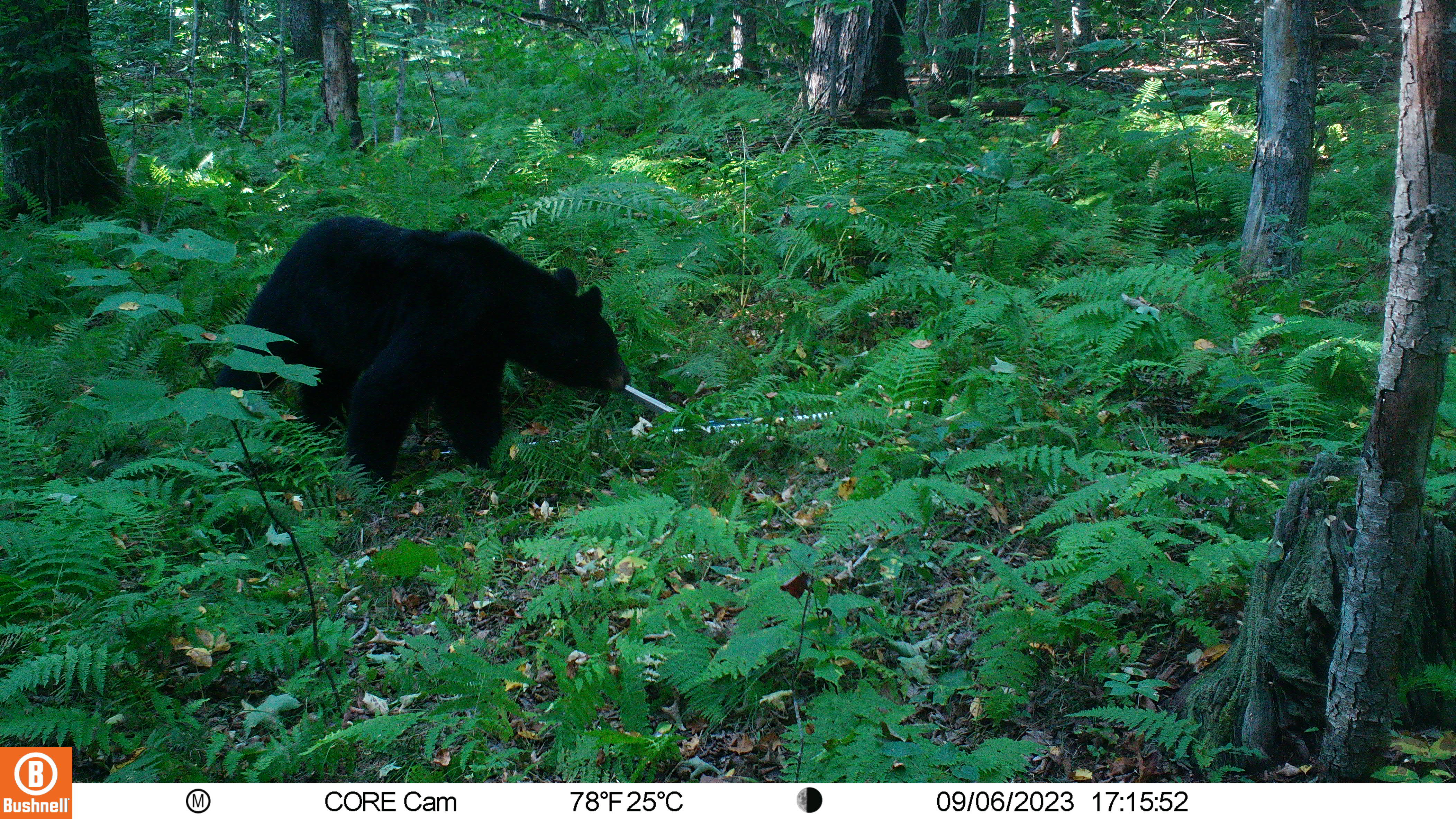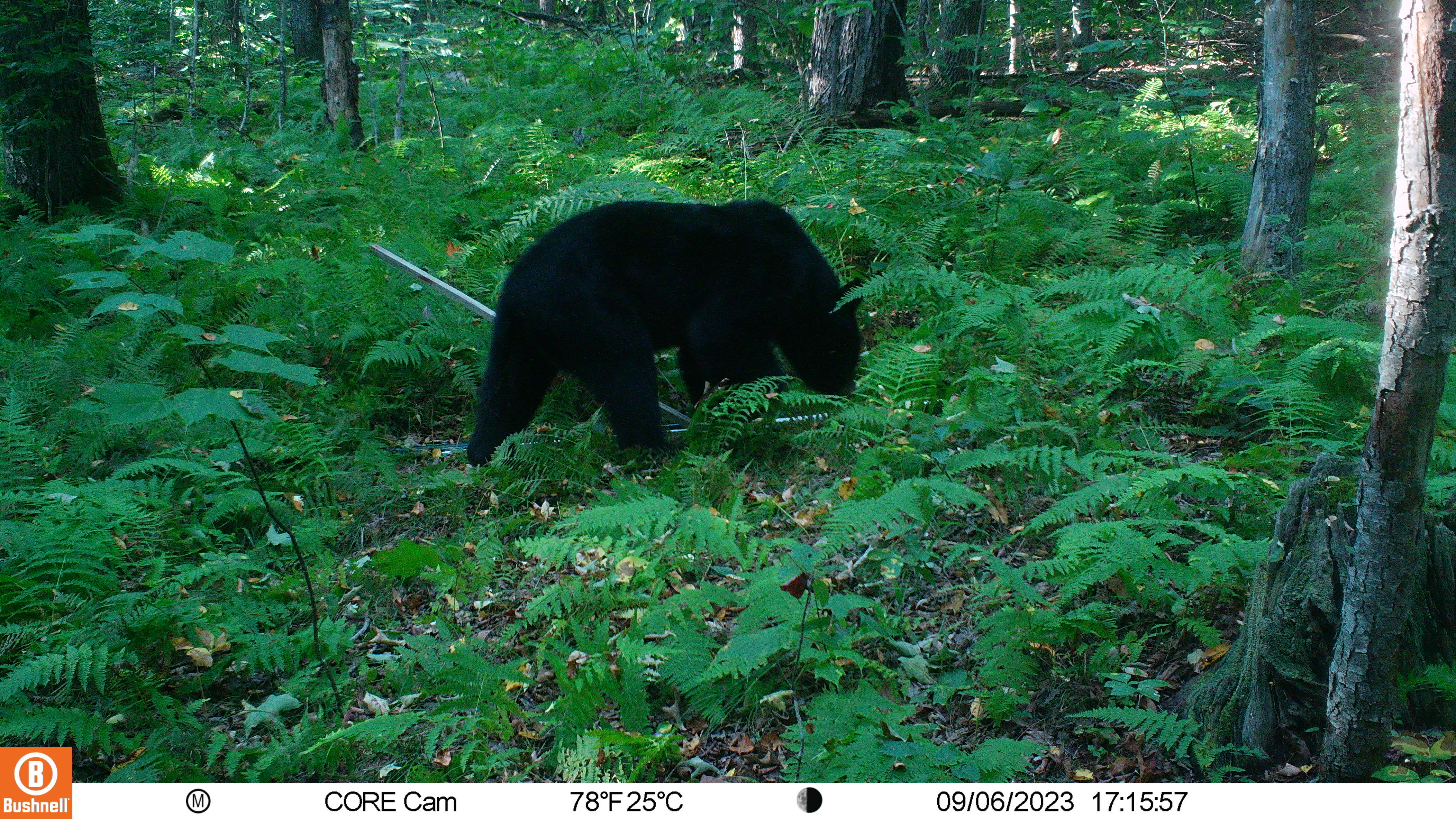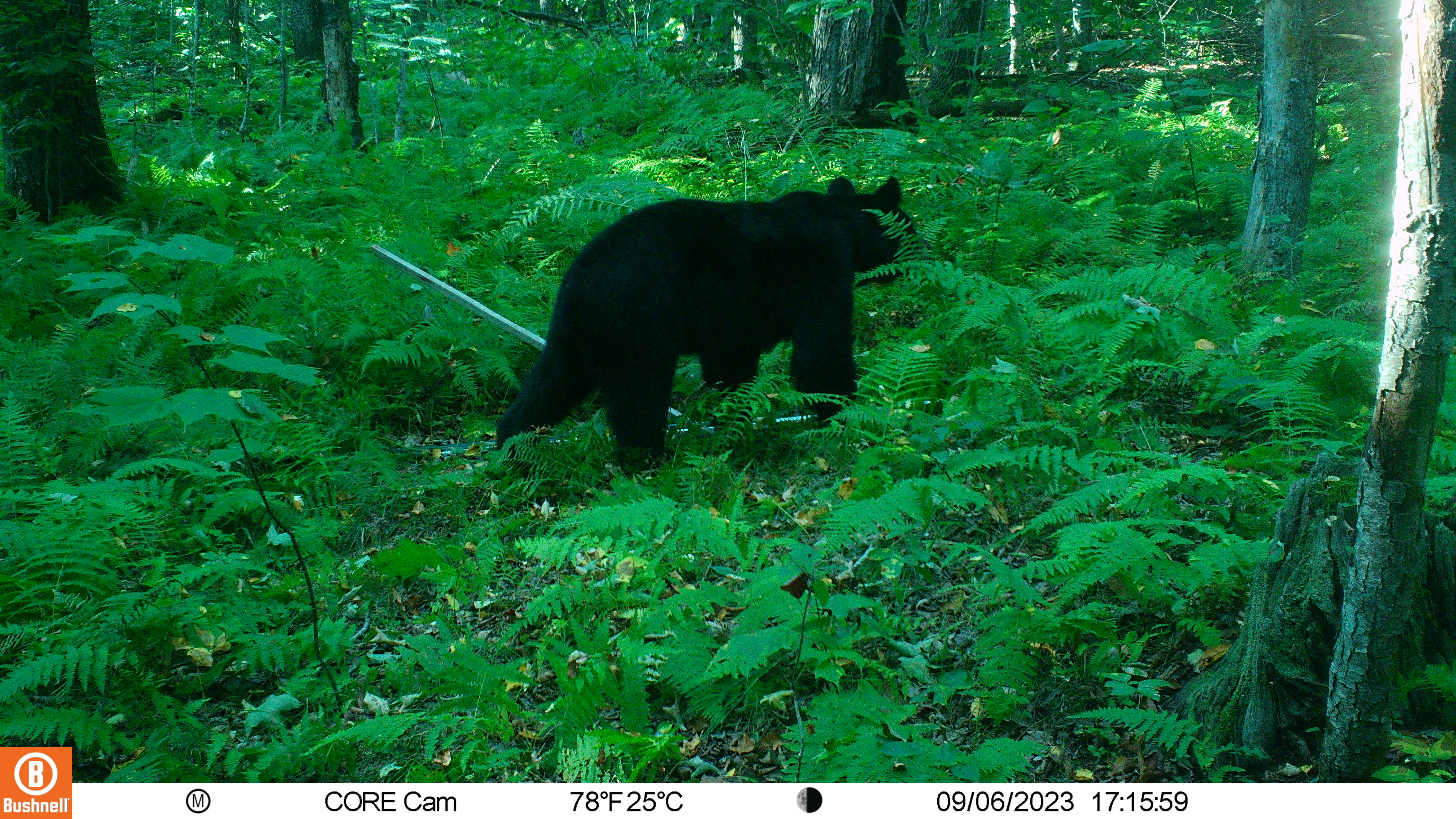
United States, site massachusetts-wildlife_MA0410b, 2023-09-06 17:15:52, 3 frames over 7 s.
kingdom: Animalia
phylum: Chordata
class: Mammalia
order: Carnivora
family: Ursidae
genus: Ursus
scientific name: Ursus americanus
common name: black bear